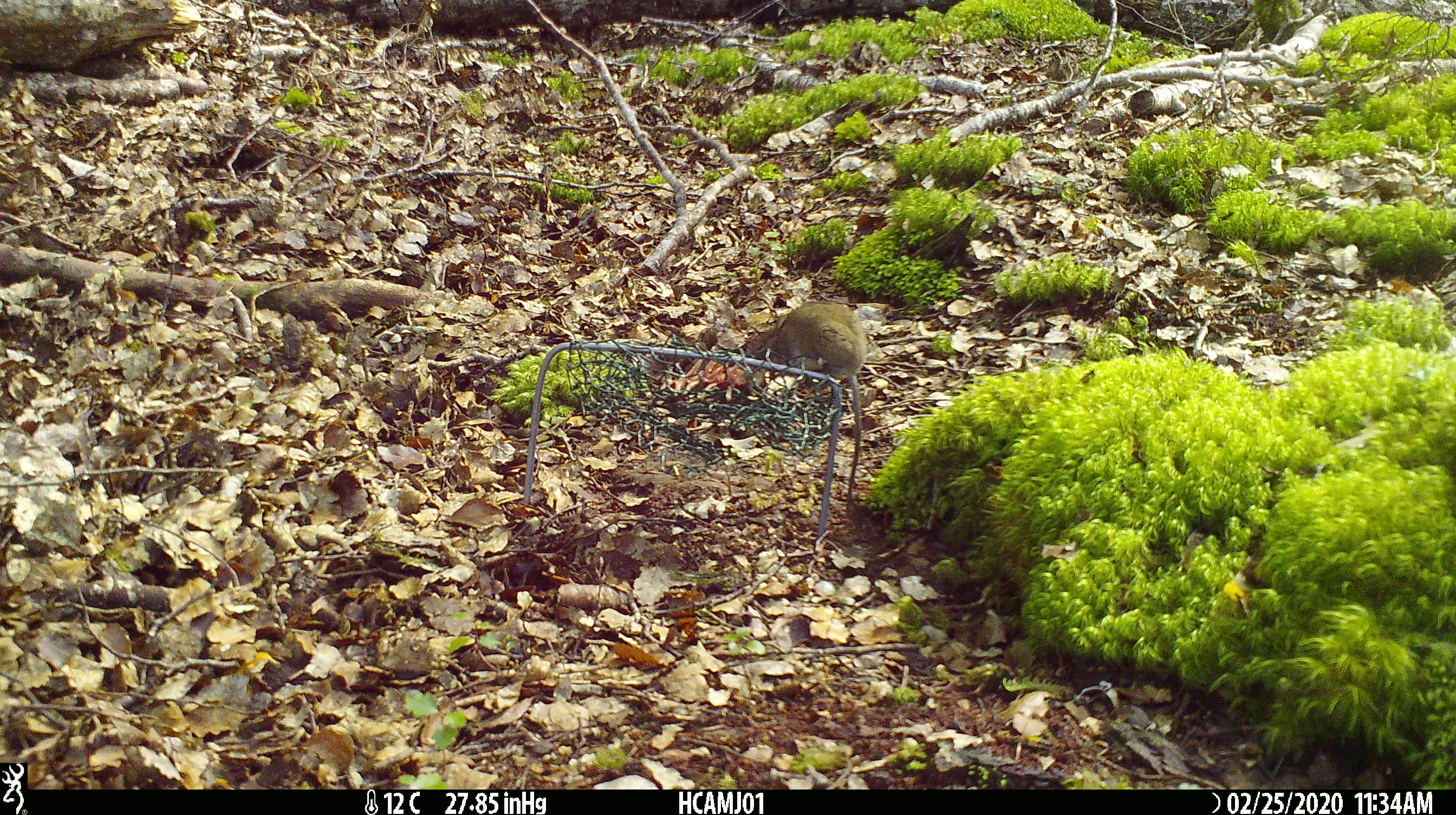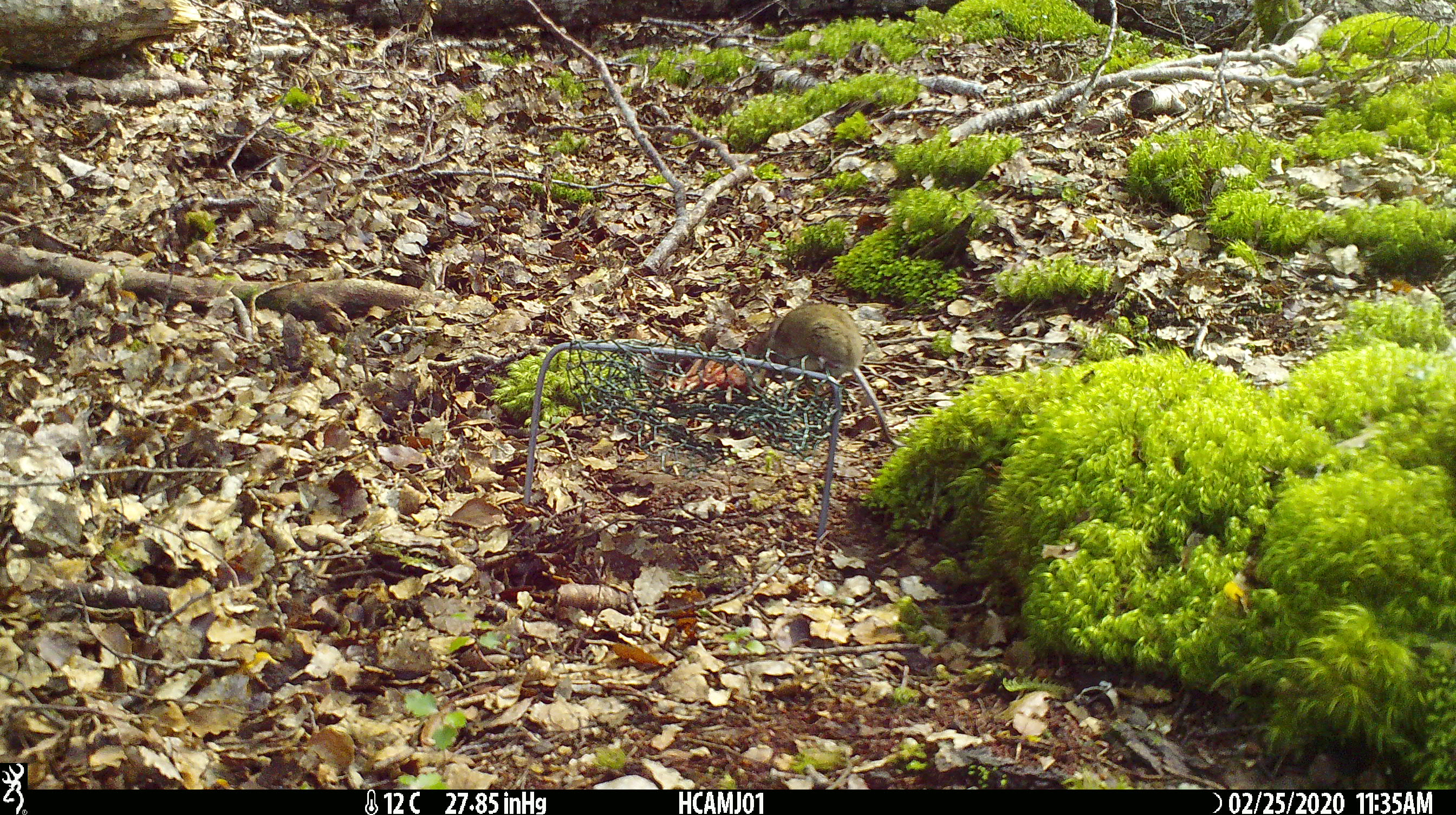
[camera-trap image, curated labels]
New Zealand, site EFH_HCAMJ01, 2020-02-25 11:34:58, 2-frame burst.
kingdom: Animalia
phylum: Chordata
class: Mammalia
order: Rodentia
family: Muridae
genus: Mus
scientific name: Mus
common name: mouse